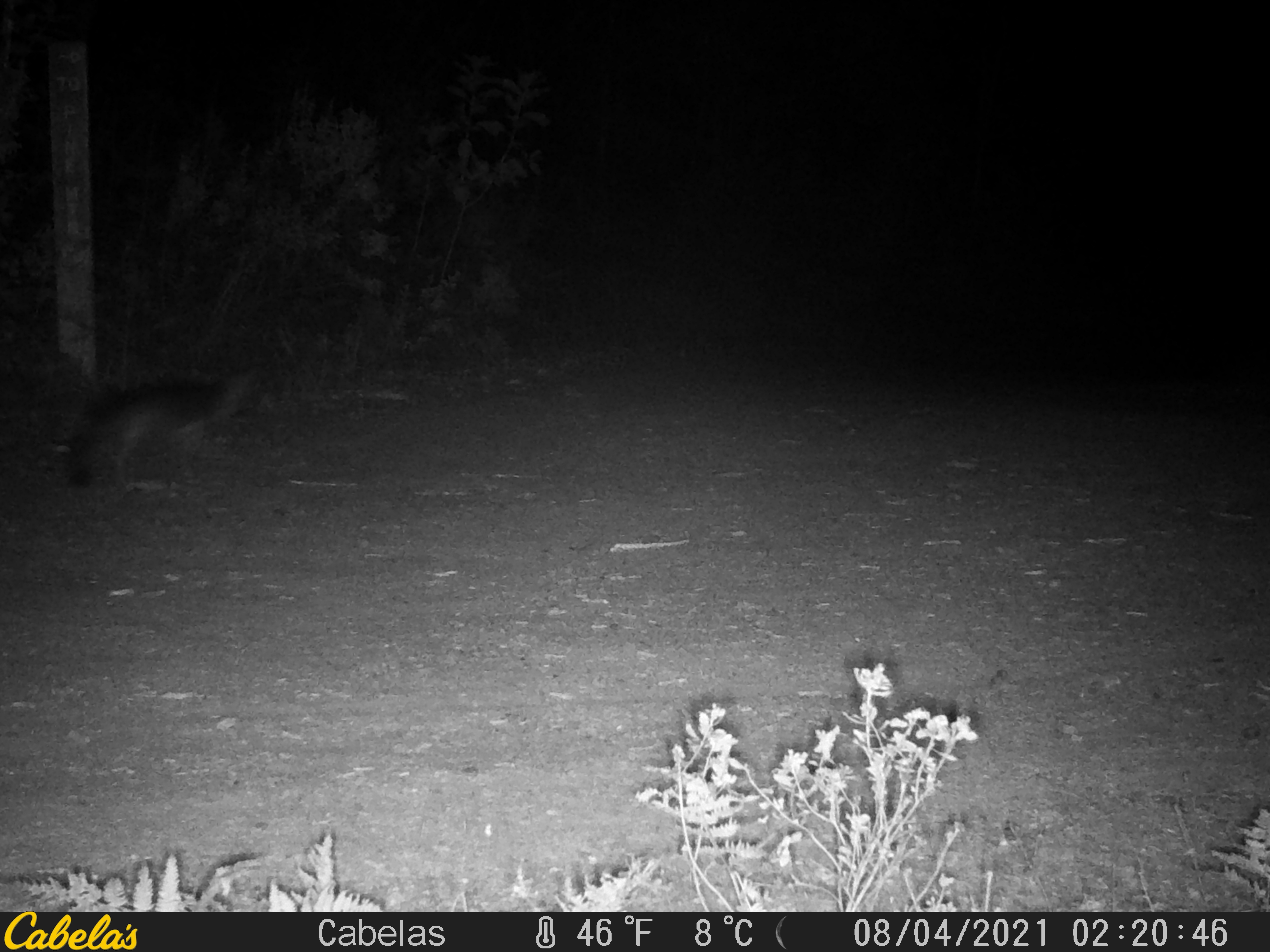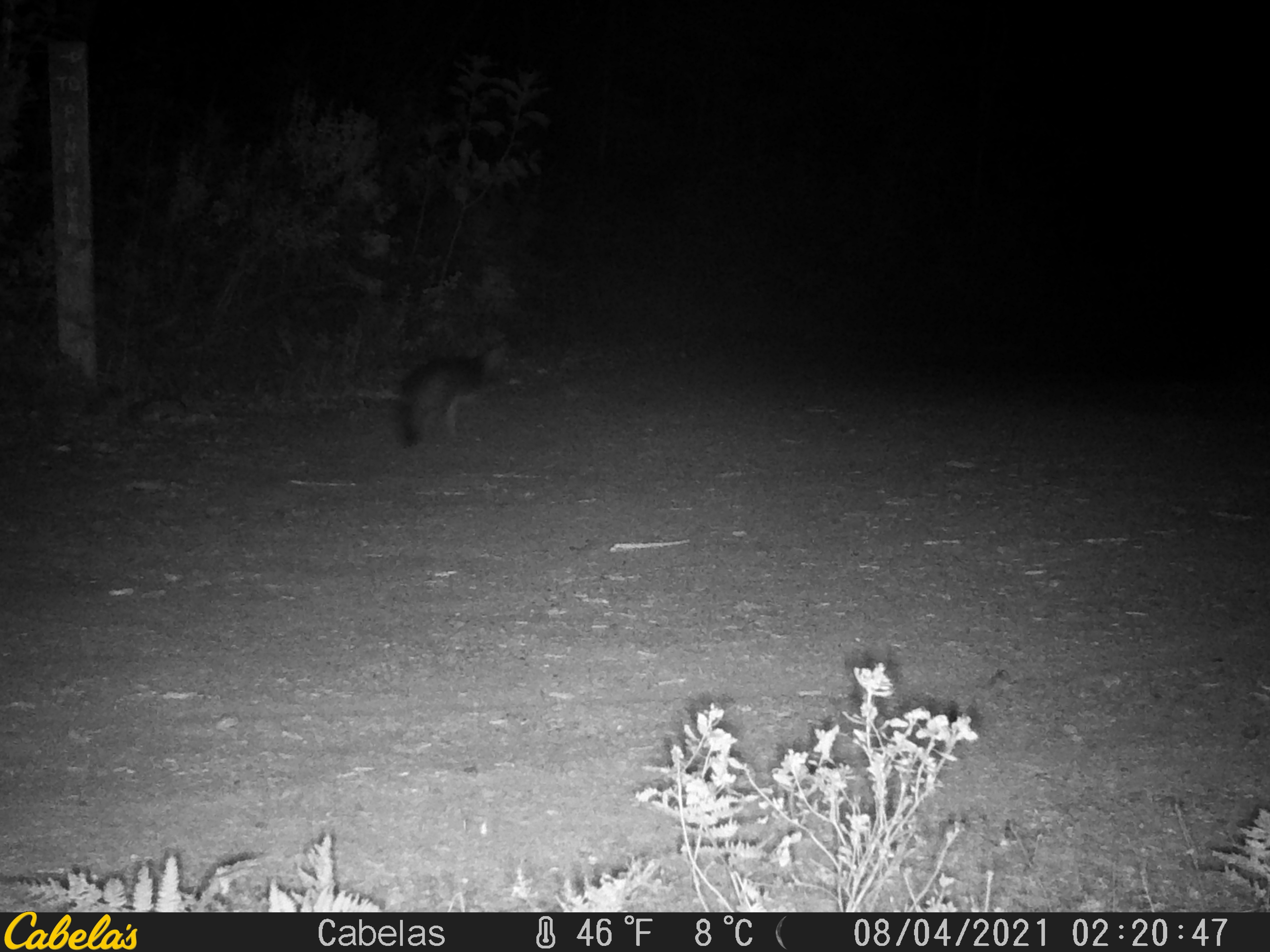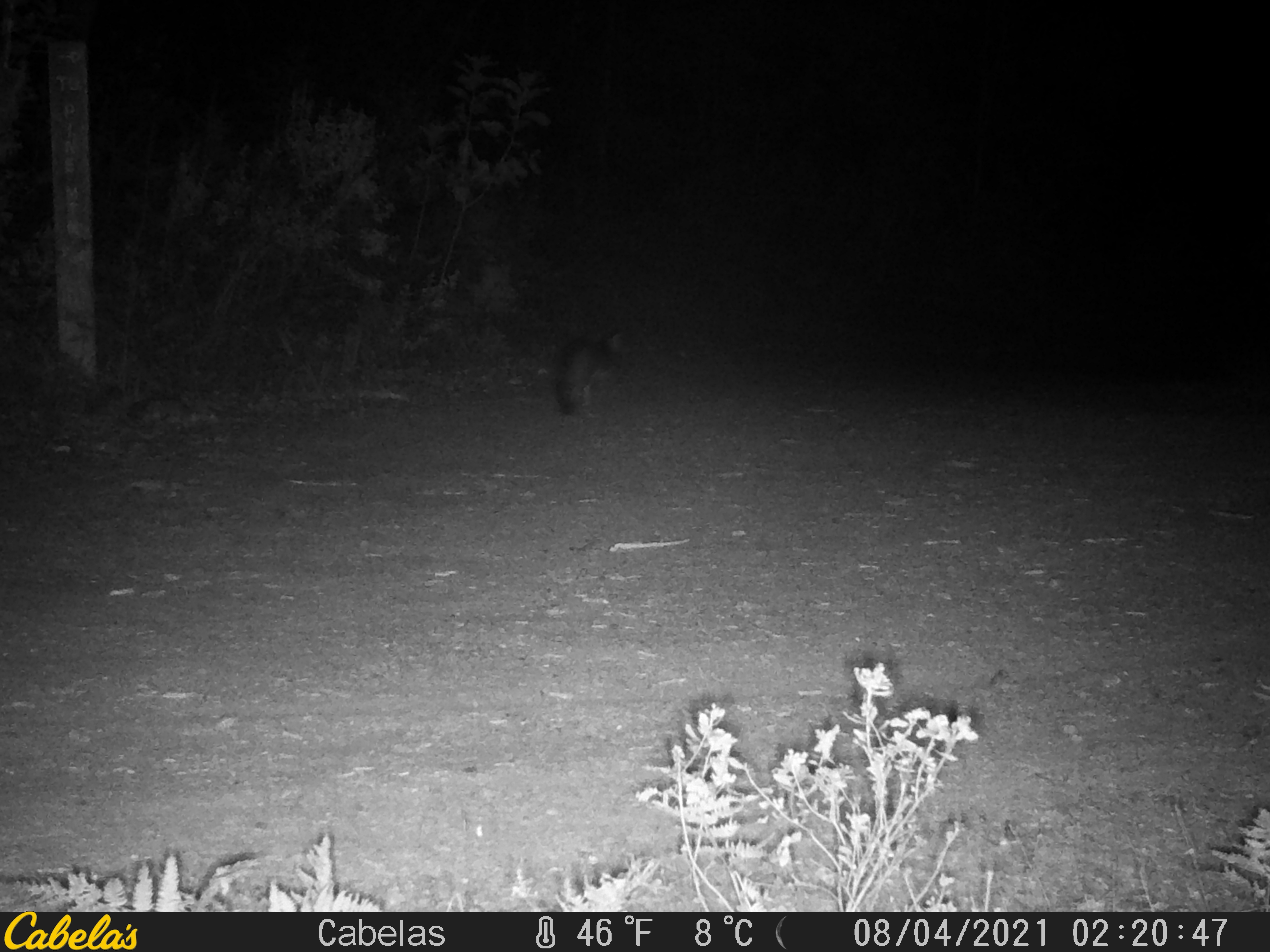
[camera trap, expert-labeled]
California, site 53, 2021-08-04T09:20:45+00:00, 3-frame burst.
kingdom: Animalia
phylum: Chordata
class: Mammalia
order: Carnivora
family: Canidae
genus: Urocyon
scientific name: Urocyon cinereoargenteus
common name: gray fox